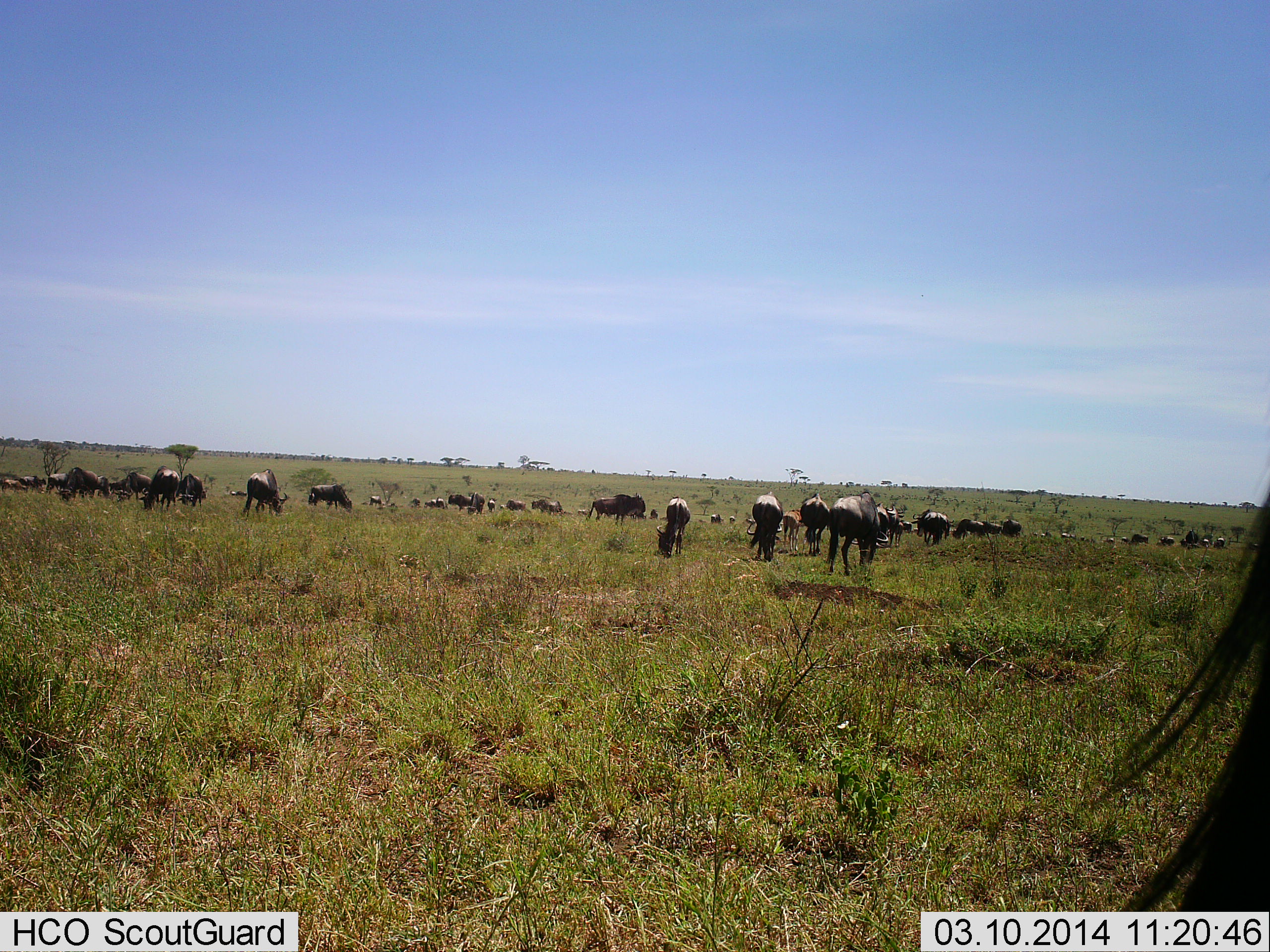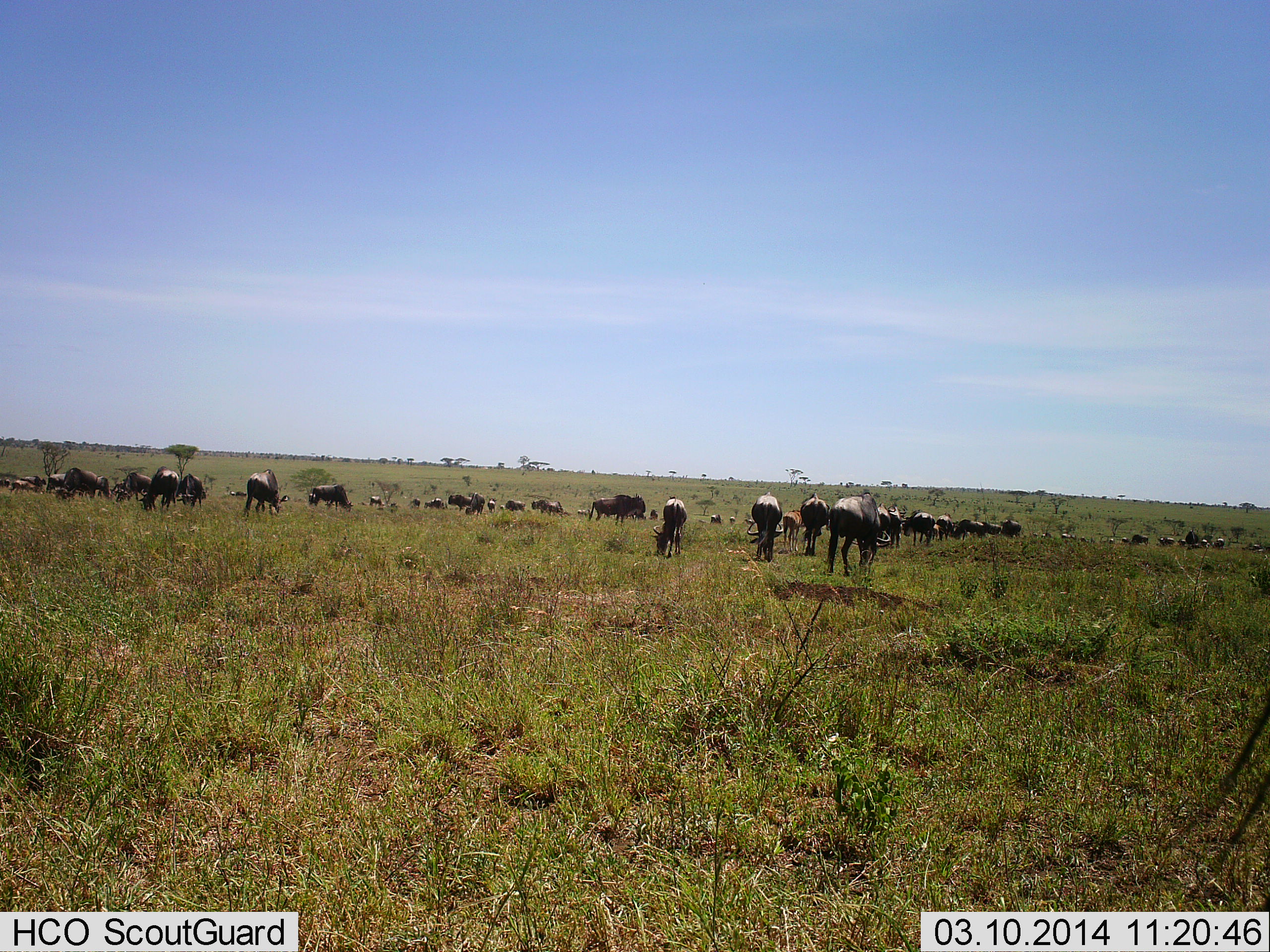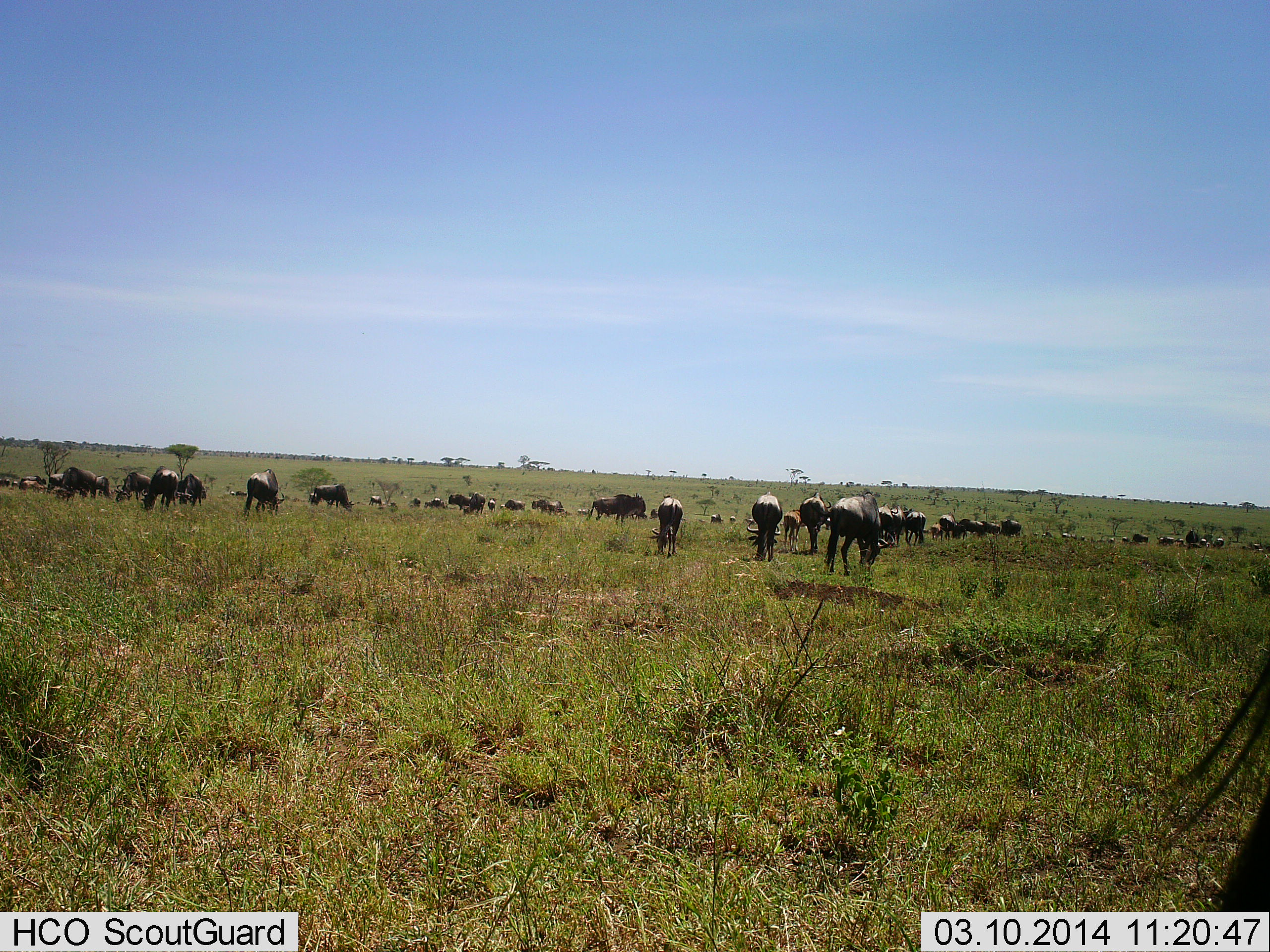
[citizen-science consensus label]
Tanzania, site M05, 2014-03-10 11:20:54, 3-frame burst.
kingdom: Animalia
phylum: Chordata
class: Mammalia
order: Artiodactyla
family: Bovidae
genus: Connochaetes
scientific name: Connochaetes taurinus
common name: blue wildebeest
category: wildebeest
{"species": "wildebeest (blue wildebeest) (Connochaetes taurinus)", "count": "11-50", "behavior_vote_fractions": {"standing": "50%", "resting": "10%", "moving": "30%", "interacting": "10%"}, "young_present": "20%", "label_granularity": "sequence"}